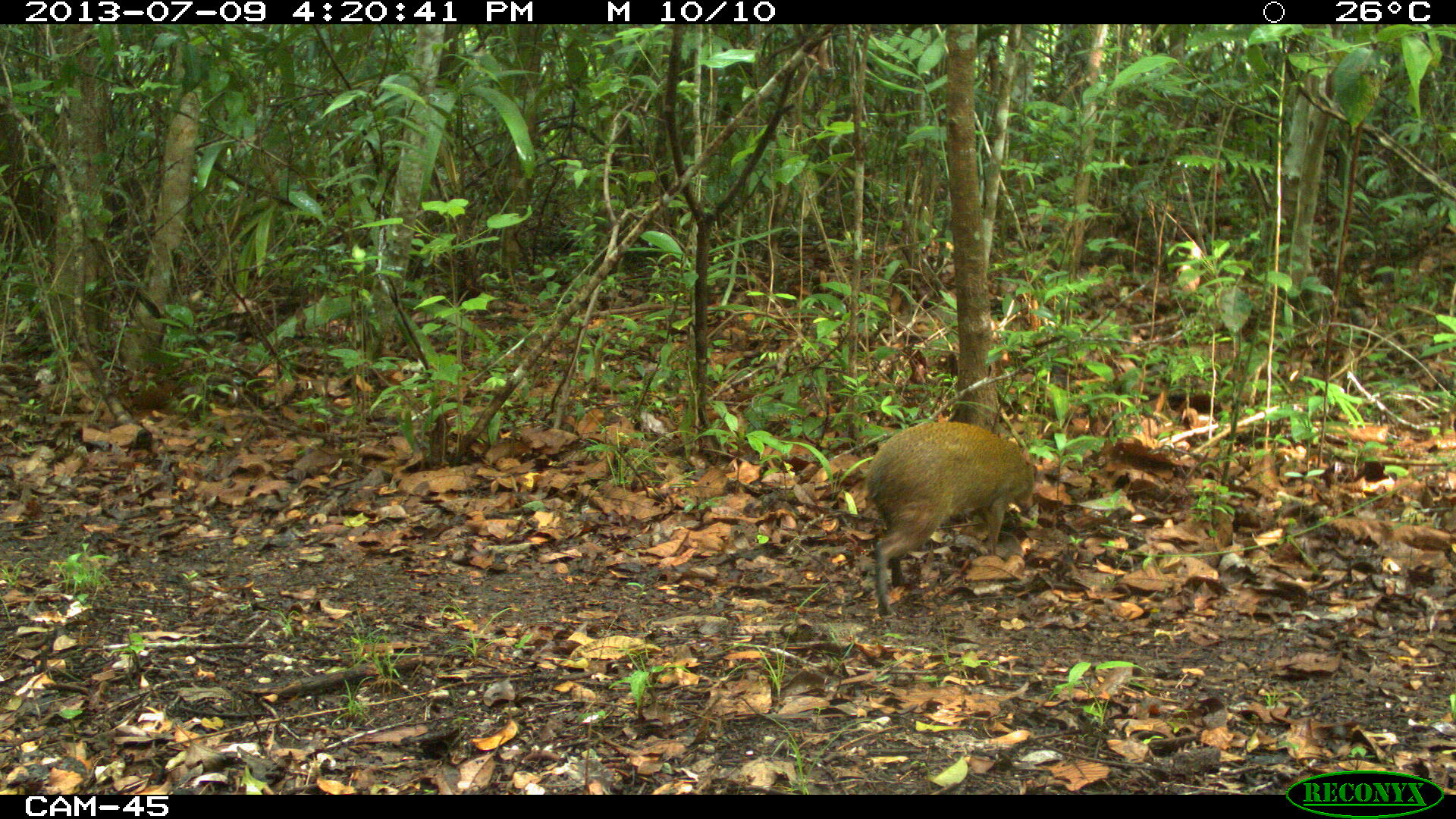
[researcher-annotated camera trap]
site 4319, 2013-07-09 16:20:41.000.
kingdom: Animalia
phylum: Chordata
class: Mammalia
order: Rodentia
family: Dasyproctidae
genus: Dasyprocta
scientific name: Dasyprocta punctata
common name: central american agouti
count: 1